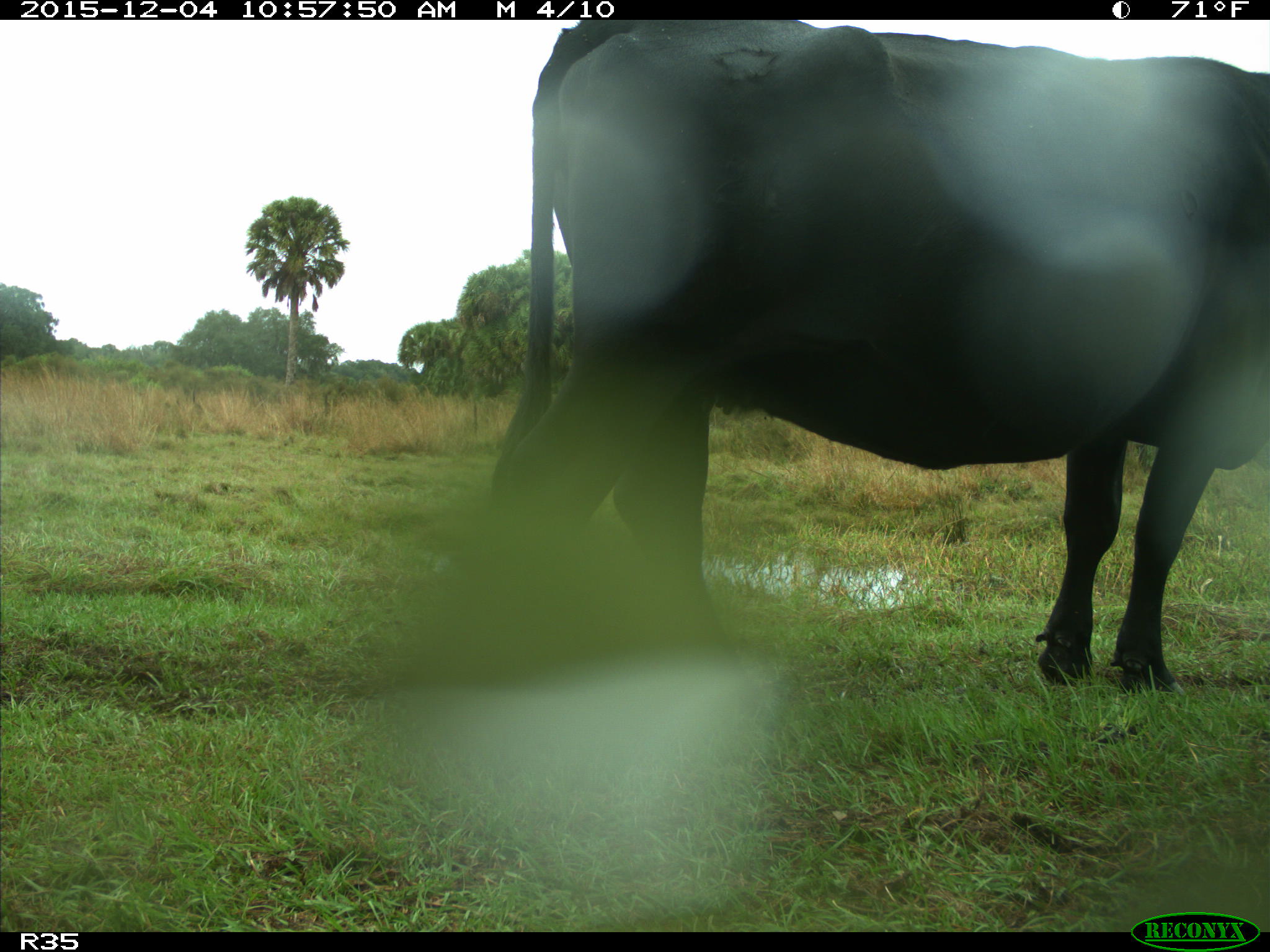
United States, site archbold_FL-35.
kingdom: Animalia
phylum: Chordata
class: Mammalia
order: Artiodactyla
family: Bovidae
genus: Bos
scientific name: Bos taurus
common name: domestic cow